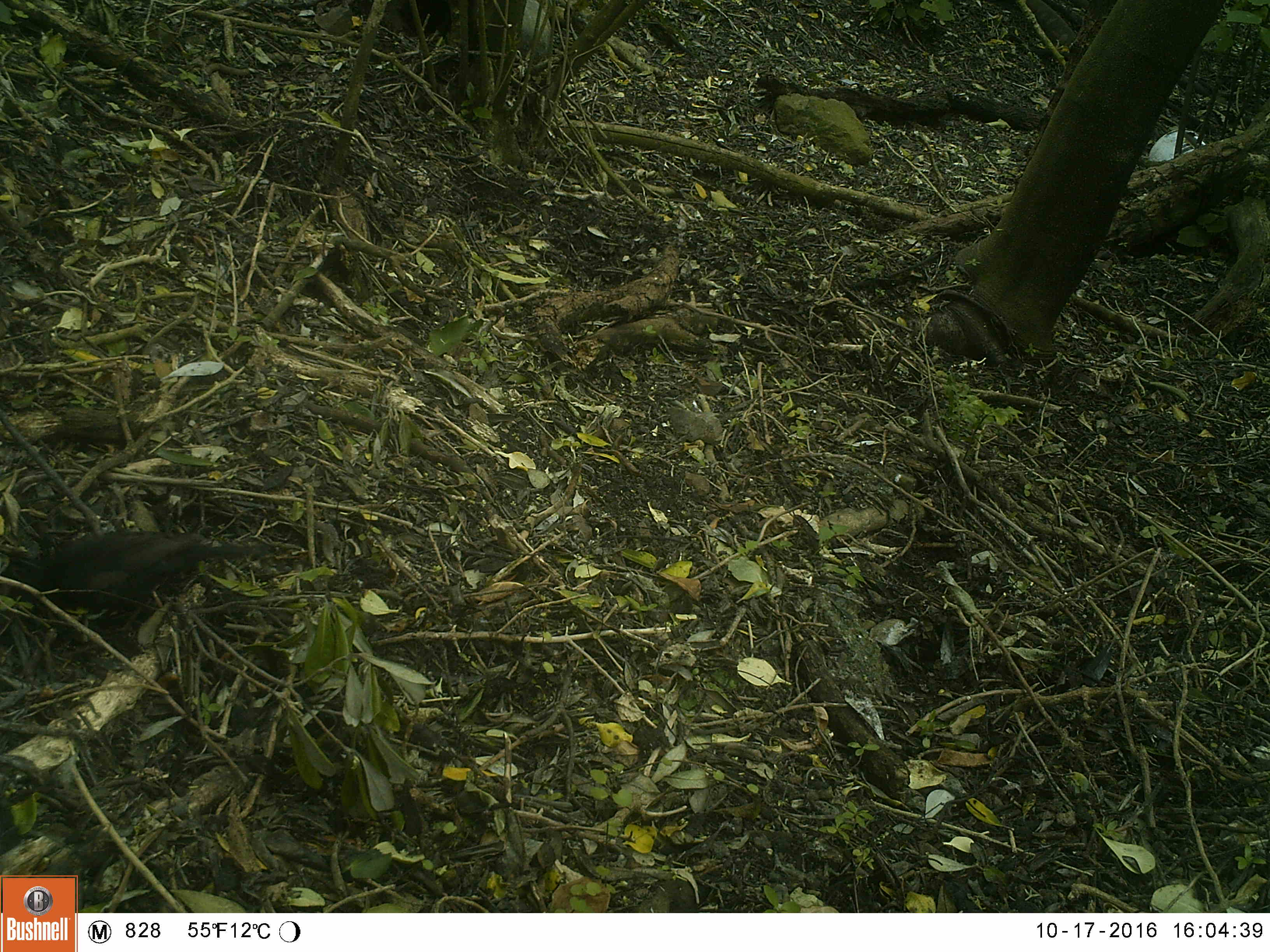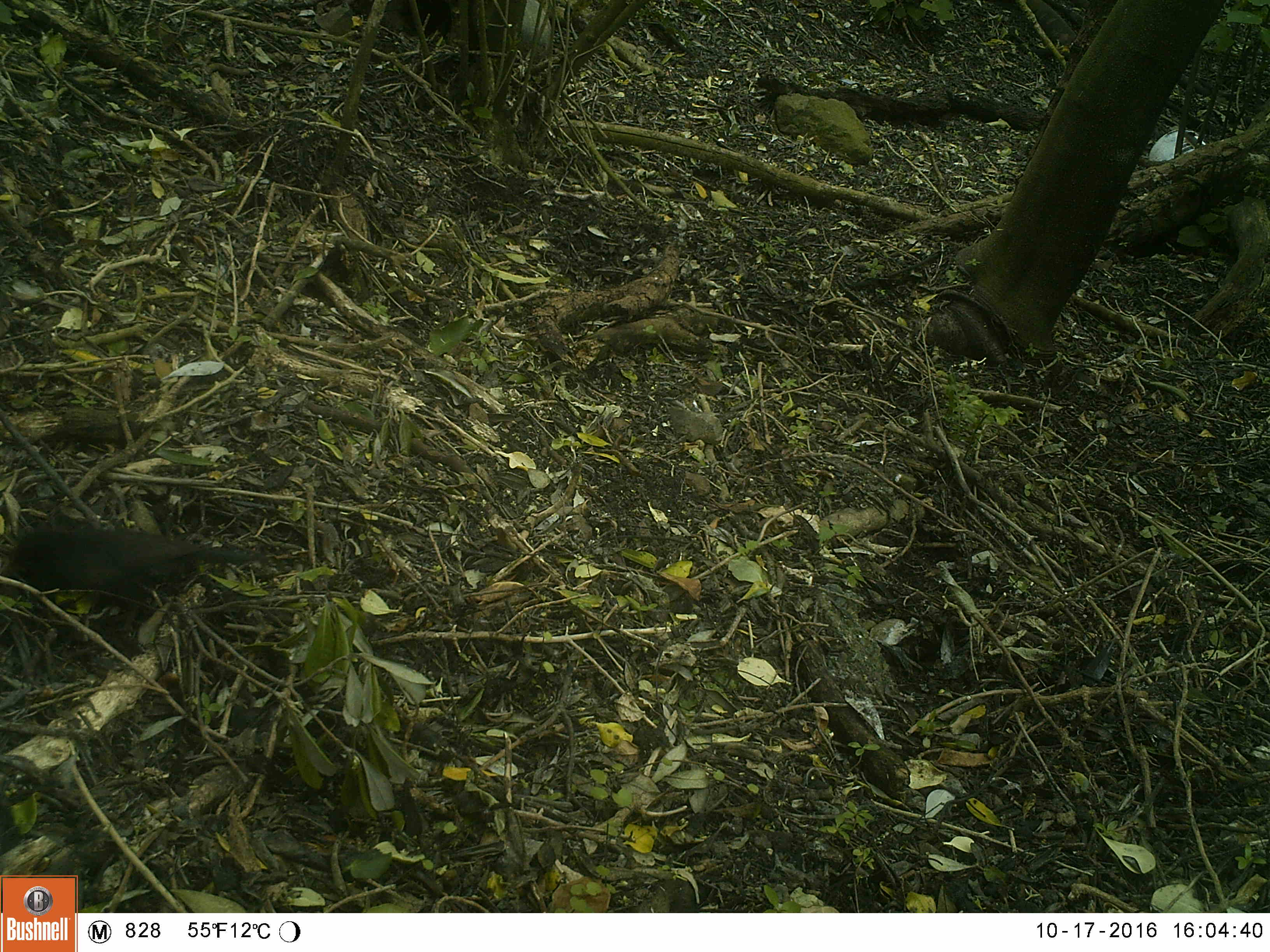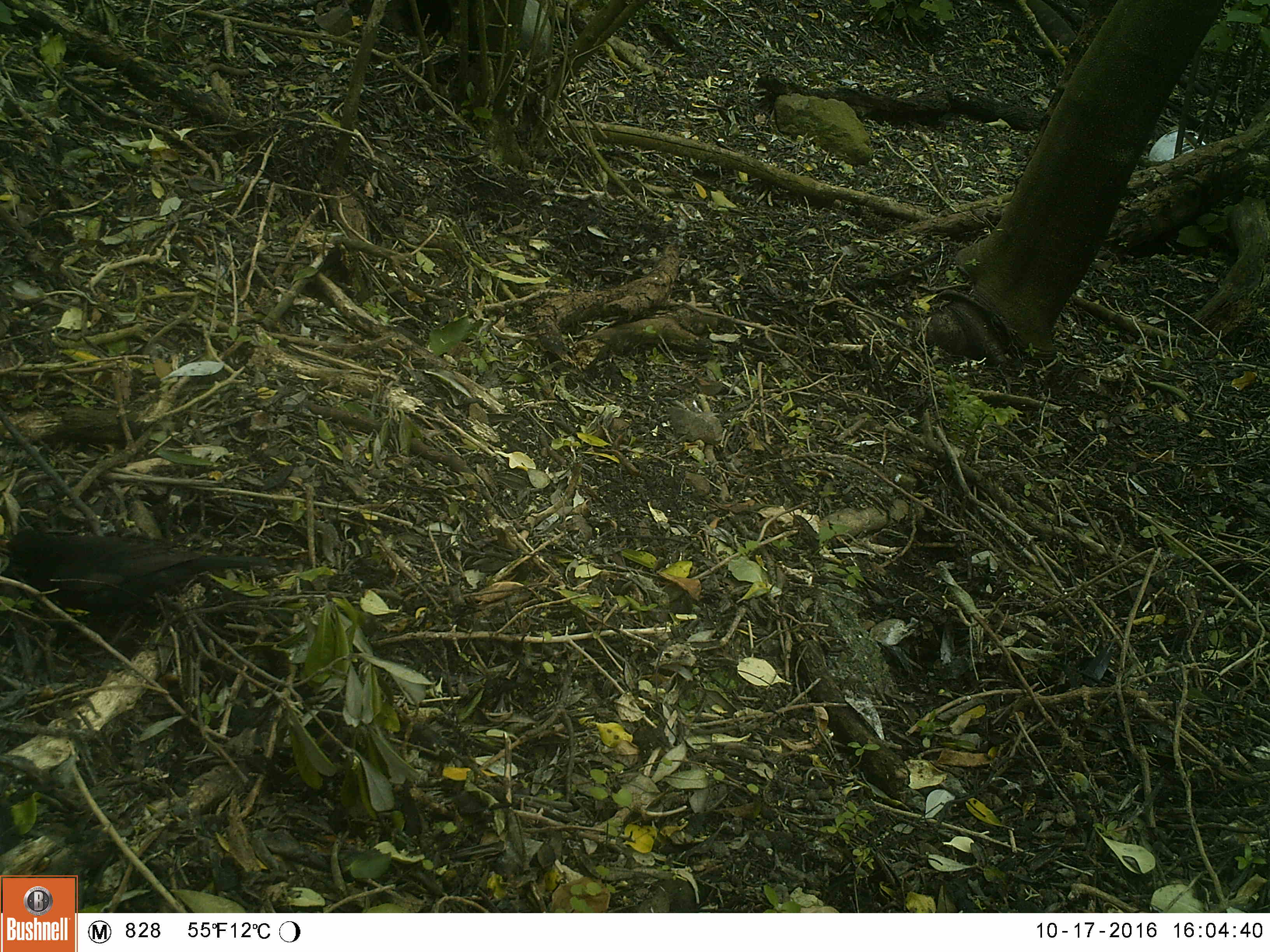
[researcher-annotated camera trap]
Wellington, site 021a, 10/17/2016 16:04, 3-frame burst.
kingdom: Animalia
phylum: Chordata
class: Aves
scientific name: Aves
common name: bird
Bird (Aves).